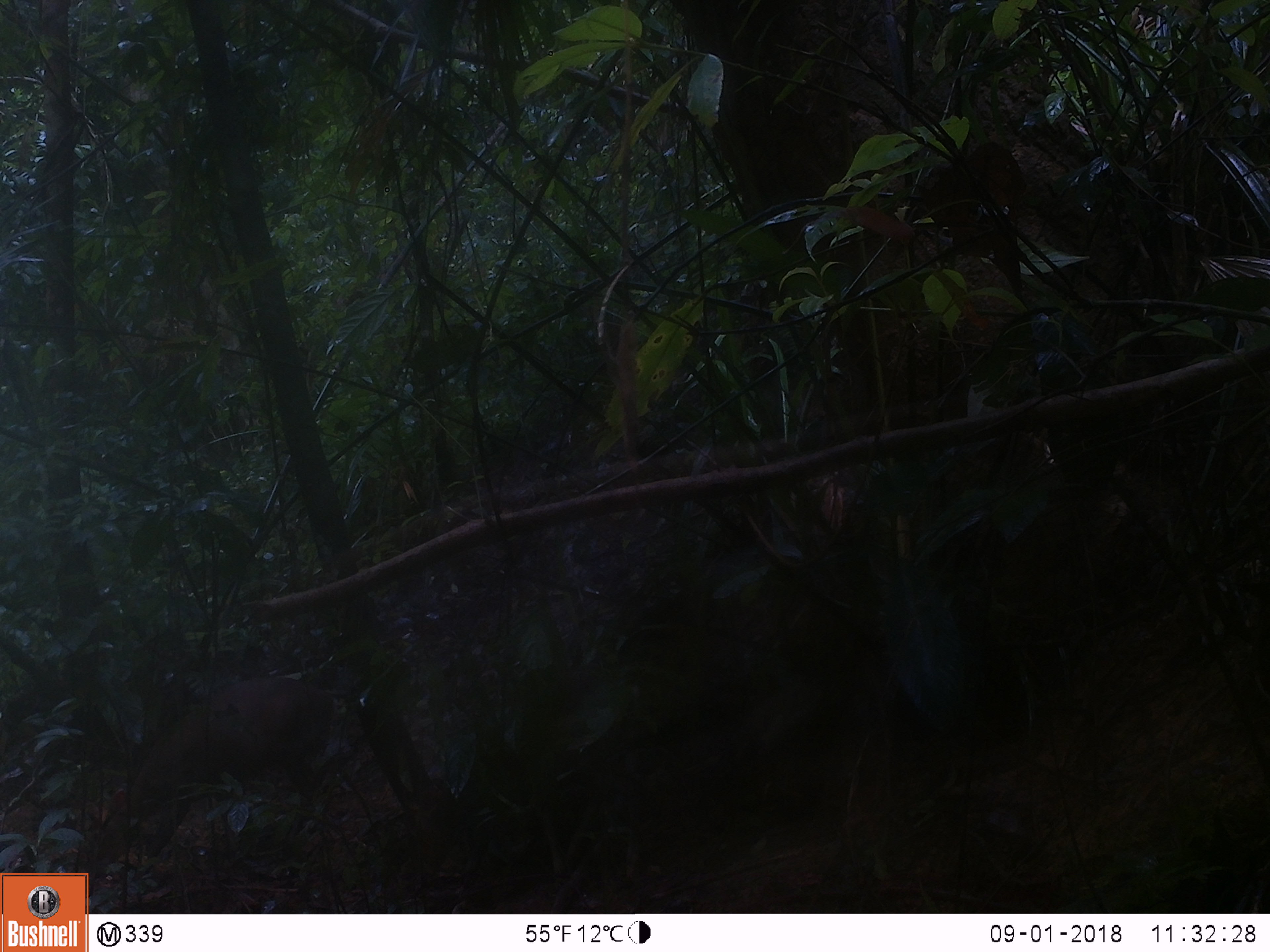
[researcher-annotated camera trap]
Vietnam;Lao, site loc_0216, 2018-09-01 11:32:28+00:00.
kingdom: Animalia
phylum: Chordata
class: Mammalia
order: Artiodactyla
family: Cervidae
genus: Muntiacus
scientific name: Muntiacus rooseveltorum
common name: roosevelt's muntjac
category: roosevelts muntjac group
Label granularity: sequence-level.